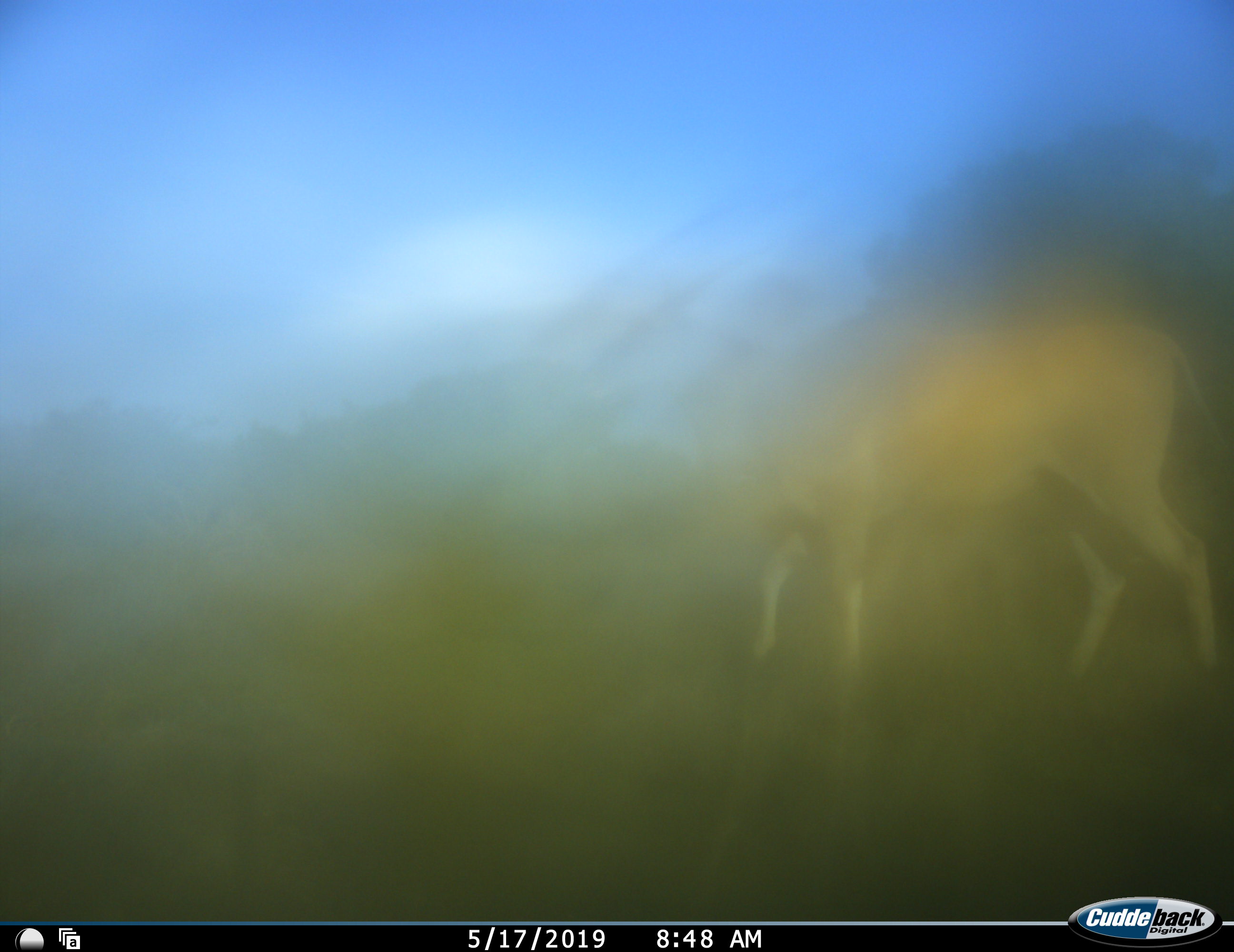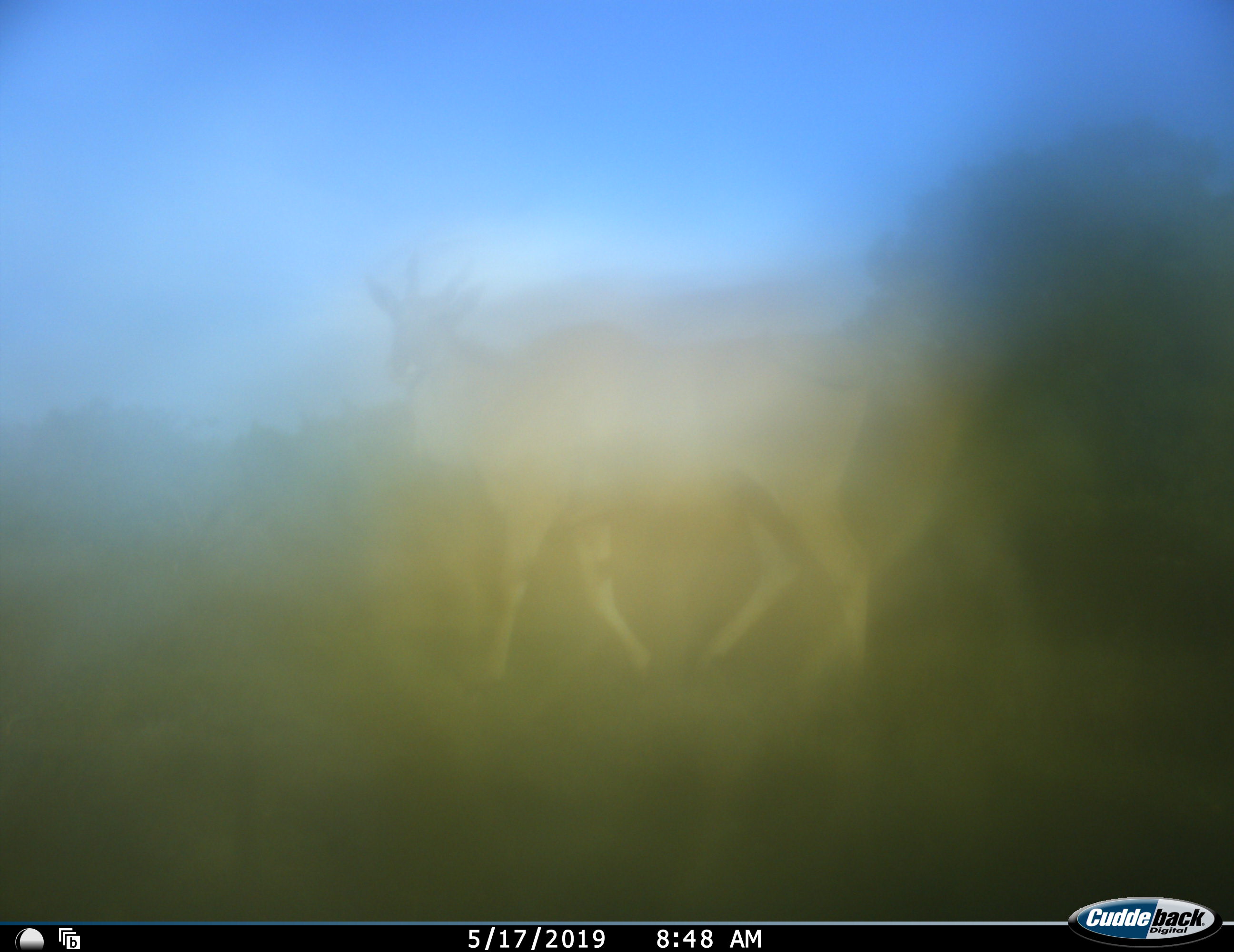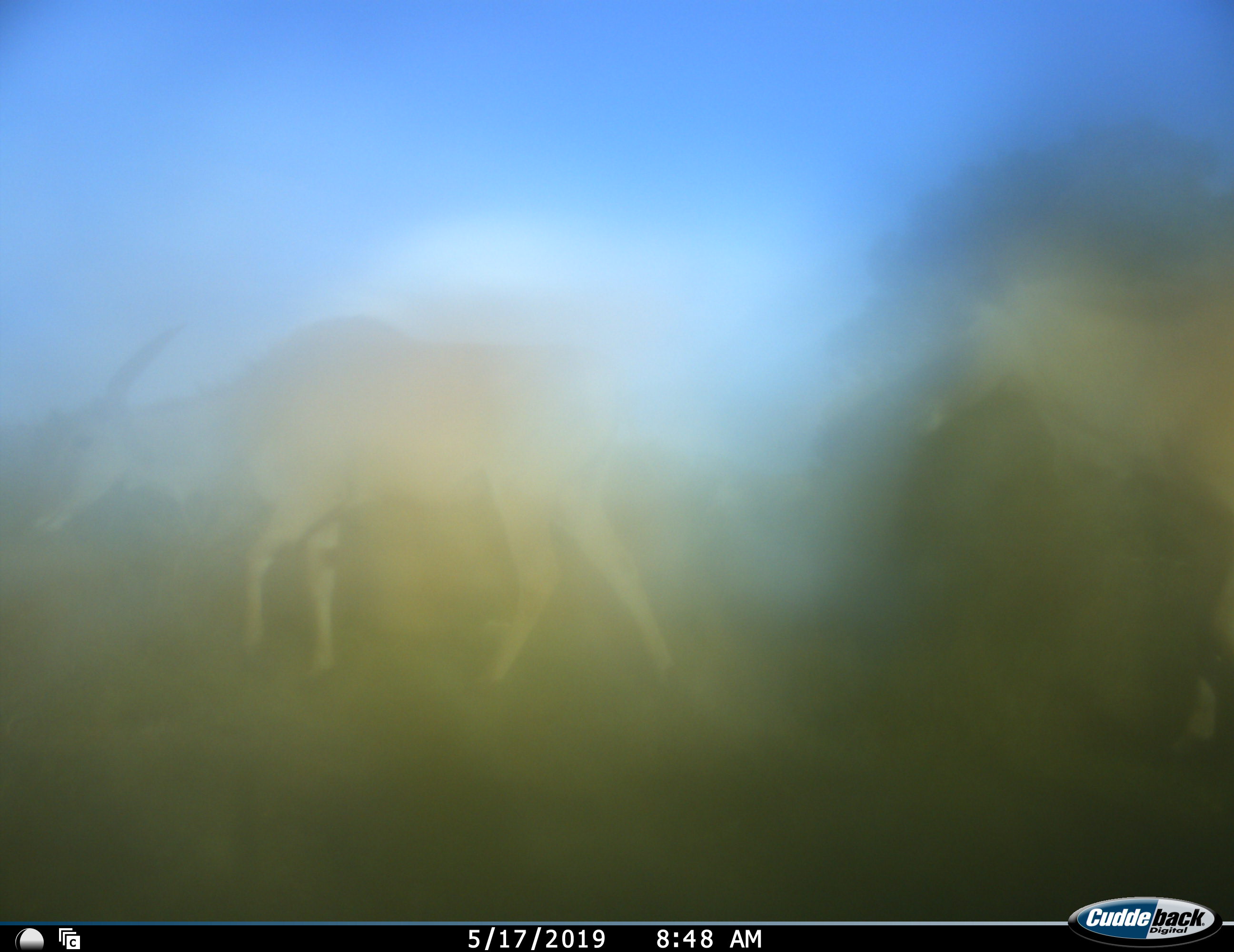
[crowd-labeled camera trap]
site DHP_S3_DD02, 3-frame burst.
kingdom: Animalia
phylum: Chordata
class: Mammalia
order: Artiodactyla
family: Bovidae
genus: Tragelaphus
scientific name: Tragelaphus oryx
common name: eland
Eland (Tragelaphus oryx), count 2. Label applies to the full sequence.